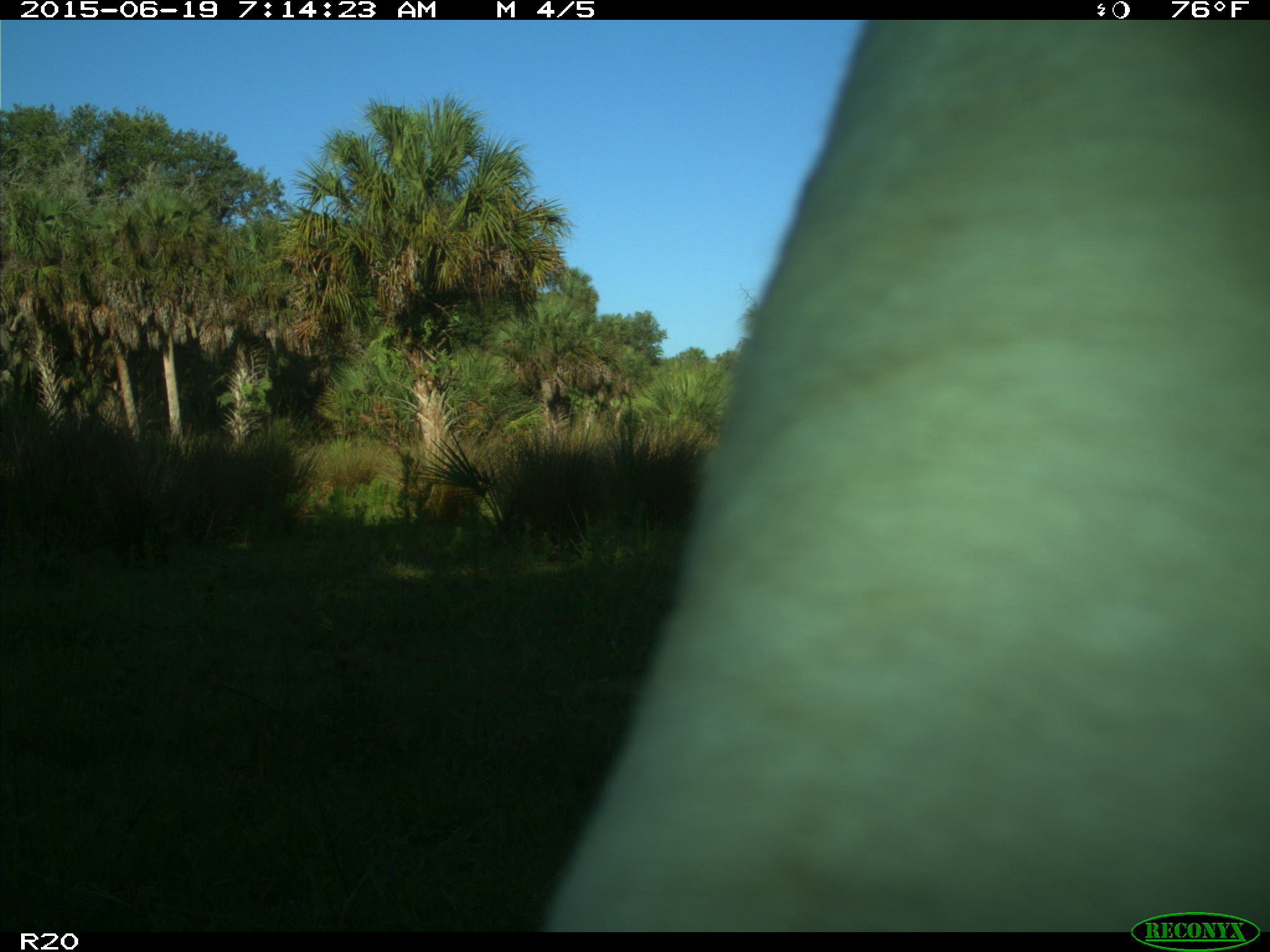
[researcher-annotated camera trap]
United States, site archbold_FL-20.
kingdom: Animalia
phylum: Chordata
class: Mammalia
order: Artiodactyla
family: Bovidae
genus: Bos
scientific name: Bos taurus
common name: domestic cow